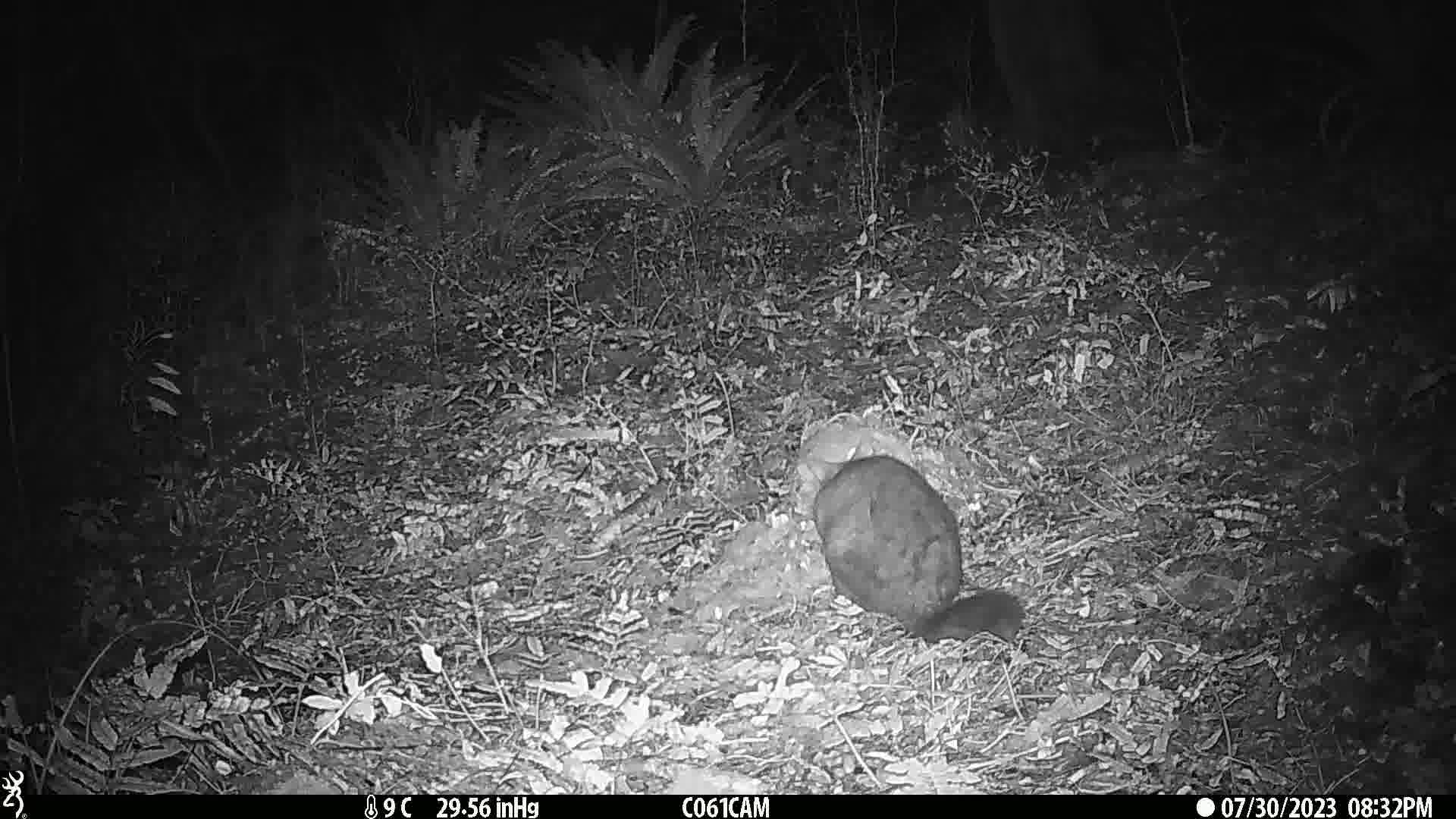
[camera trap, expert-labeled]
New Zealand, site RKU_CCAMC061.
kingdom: Animalia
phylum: Chordata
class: Mammalia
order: Diprotodontia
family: Phalangeridae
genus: Trichosurus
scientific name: Trichosurus vulpecula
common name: common brushtail possum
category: possum